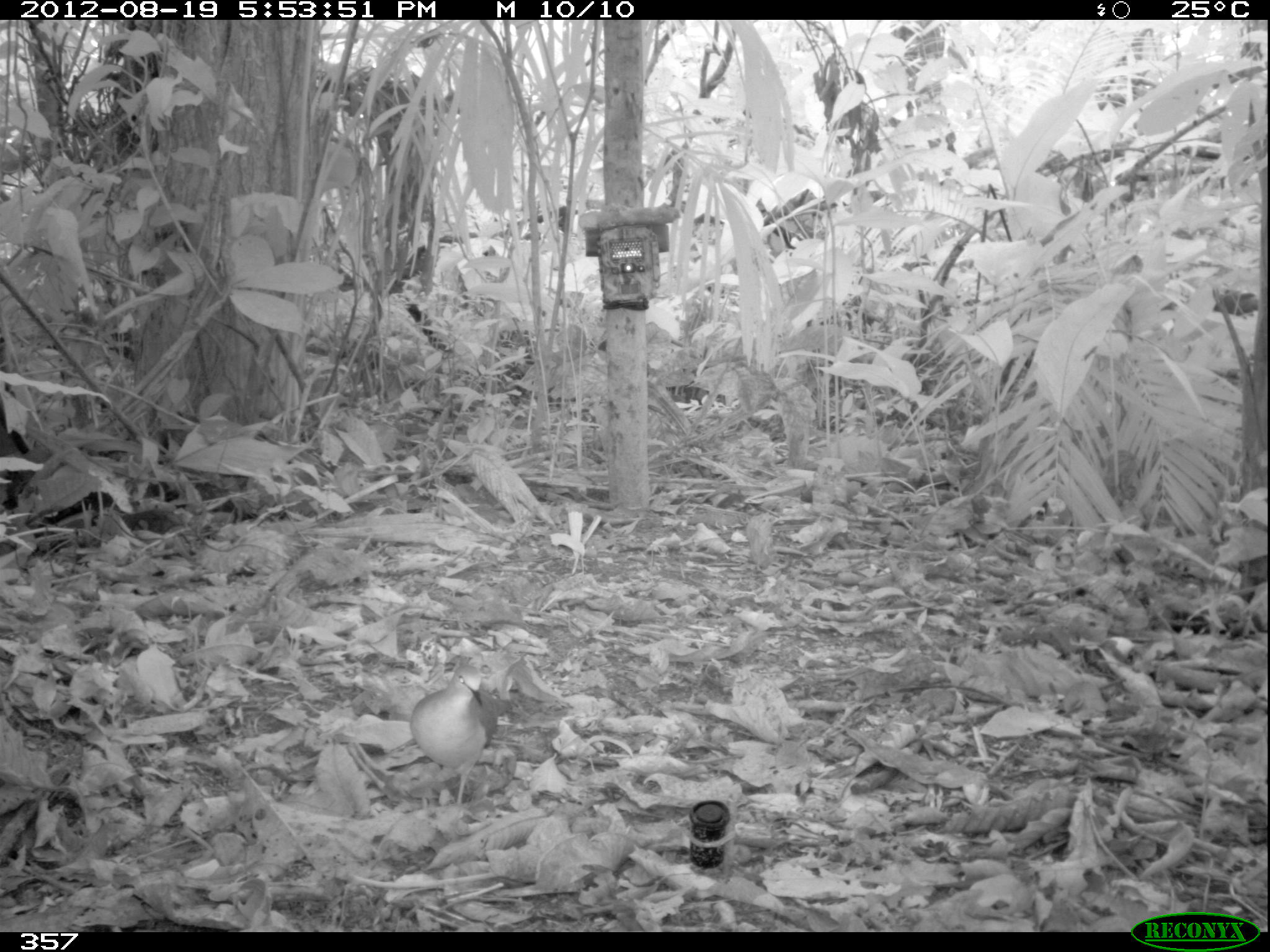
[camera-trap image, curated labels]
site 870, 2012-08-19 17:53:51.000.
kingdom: Animalia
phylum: Chordata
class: Aves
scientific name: Aves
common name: bird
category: unknown bird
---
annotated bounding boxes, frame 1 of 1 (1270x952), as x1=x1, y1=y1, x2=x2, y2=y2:
unknown bird: x1=410, y1=665, x2=512, y2=805